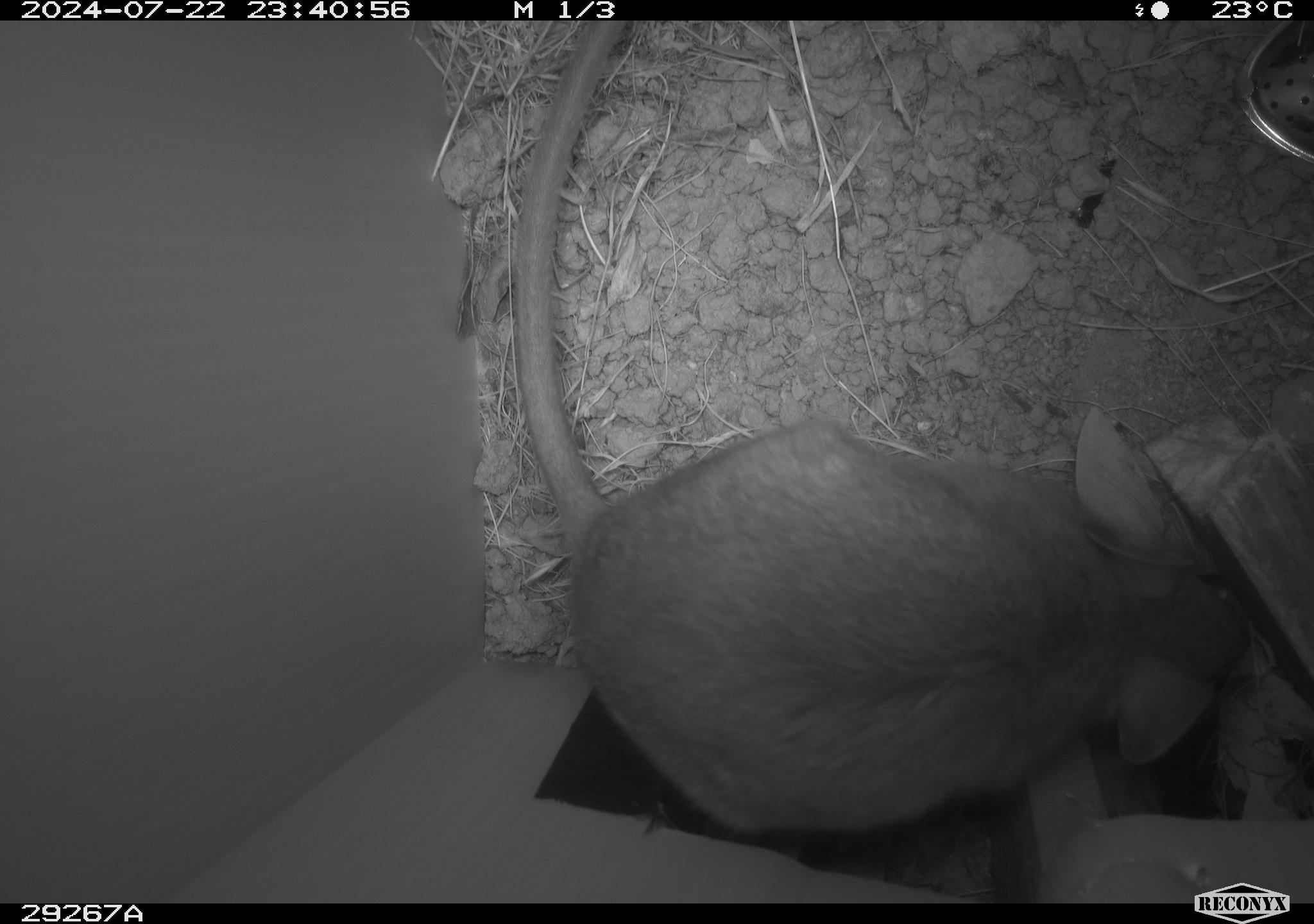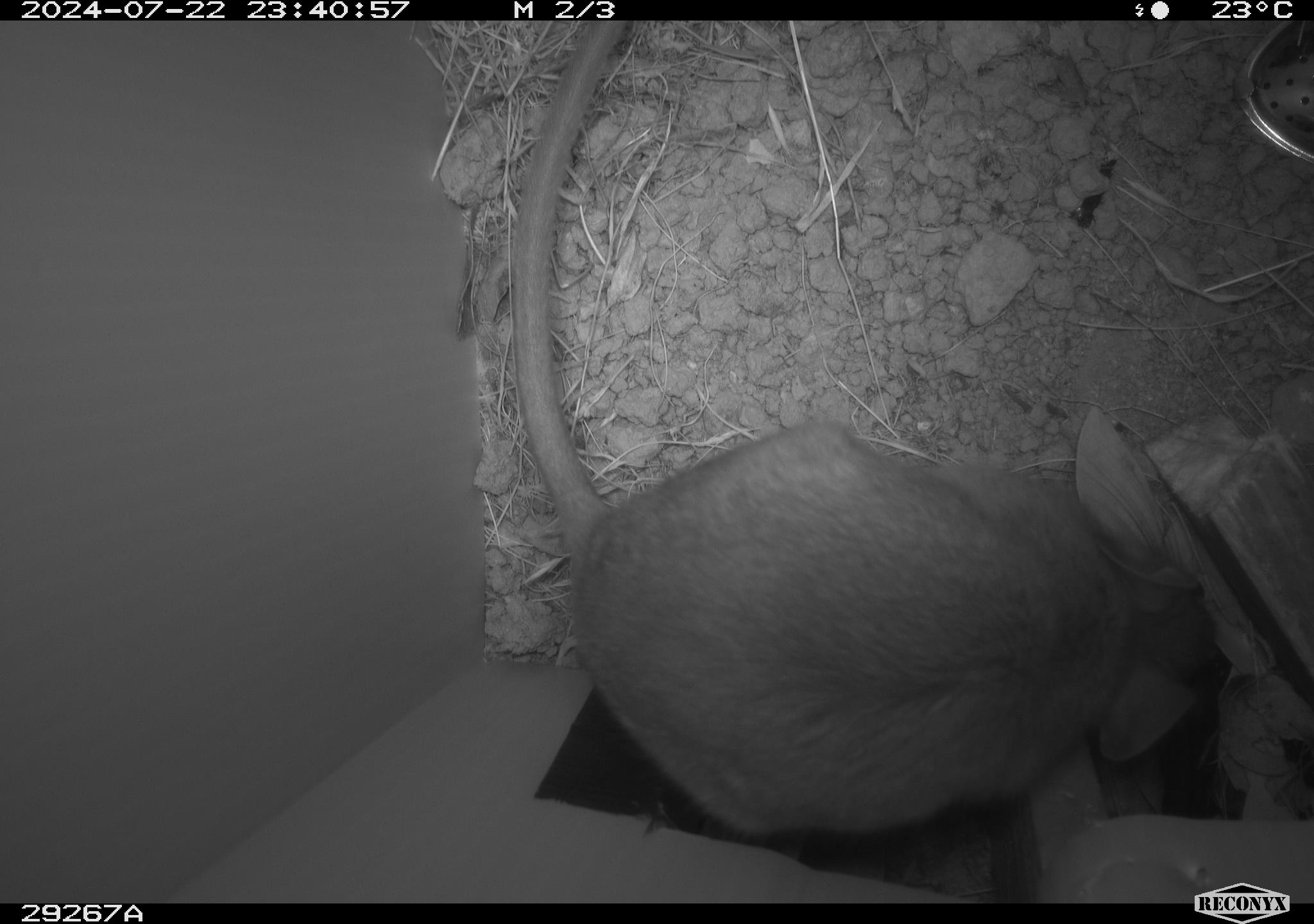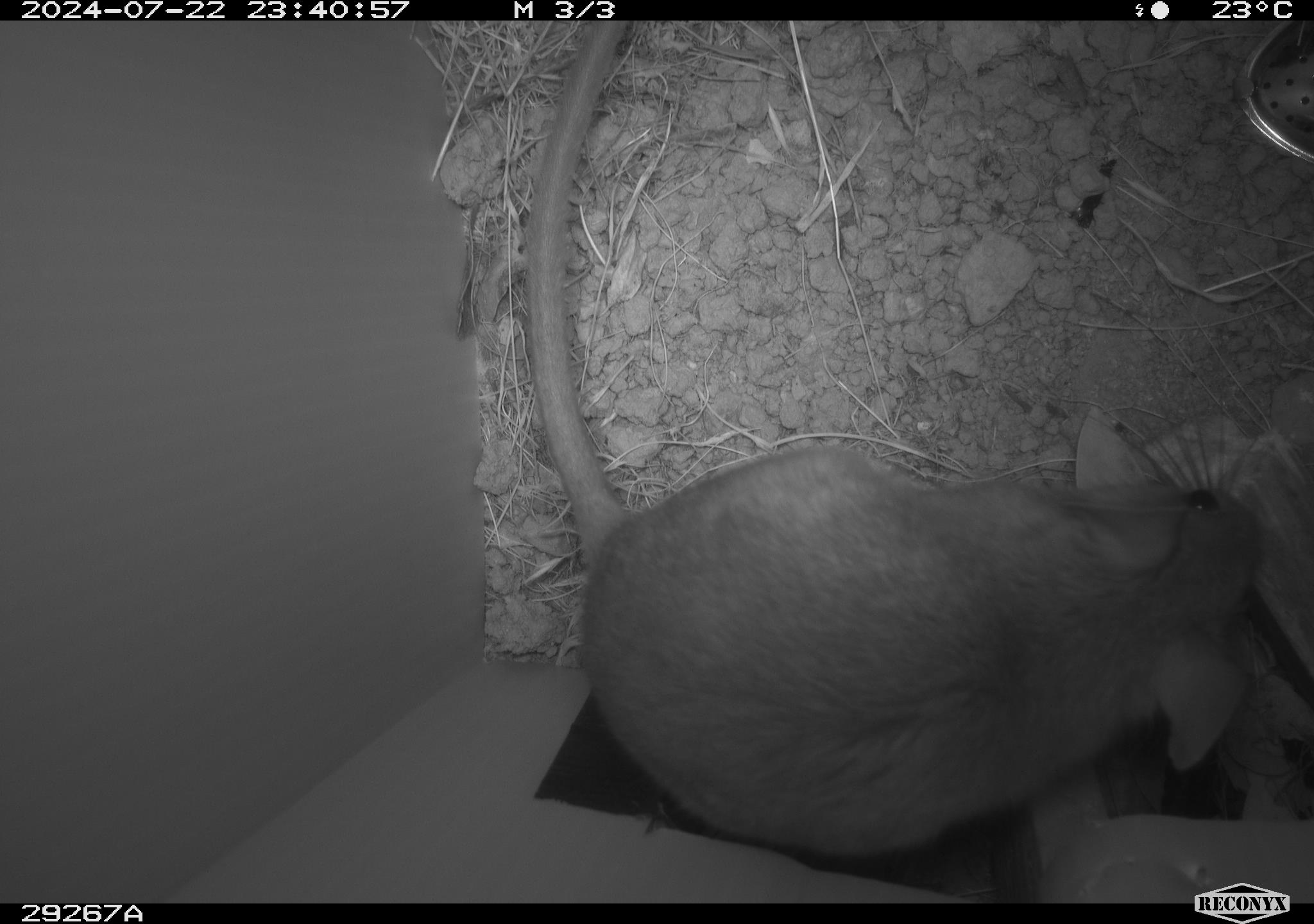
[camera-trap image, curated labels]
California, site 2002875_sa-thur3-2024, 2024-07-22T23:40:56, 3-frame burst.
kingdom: Animalia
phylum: Chordata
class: Mammalia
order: Rodentia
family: Cricetidae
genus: Neotoma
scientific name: Neotoma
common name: pack rat or woodrat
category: neotoma species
Neotoma species (pack rat or woodrat) (Neotoma).